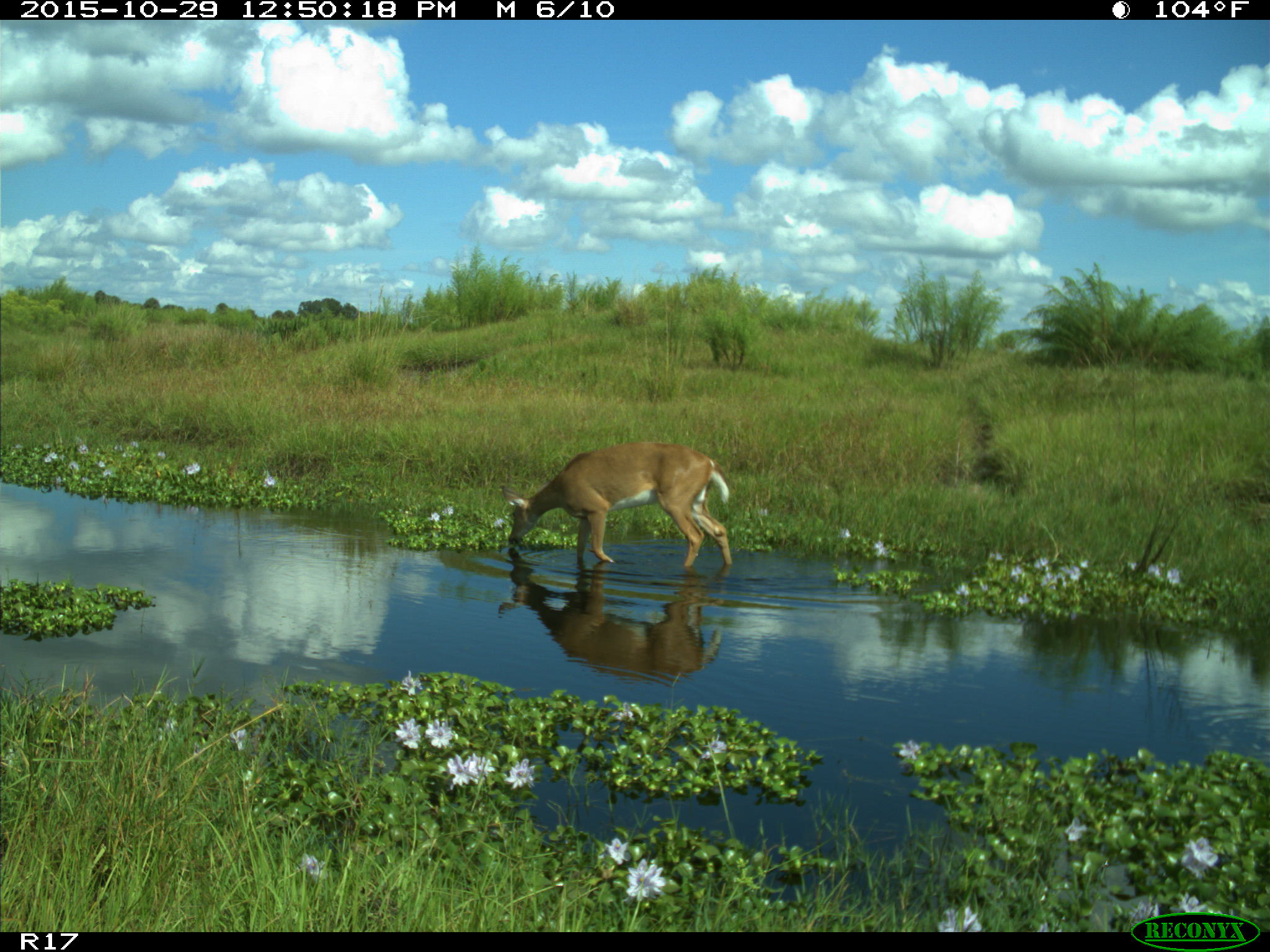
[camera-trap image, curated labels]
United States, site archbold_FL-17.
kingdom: Animalia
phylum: Chordata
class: Mammalia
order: Artiodactyla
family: Cervidae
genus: Odocoileus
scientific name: Odocoileus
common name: deer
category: unidentified deer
Unidentified deer (deer) (Odocoileus).